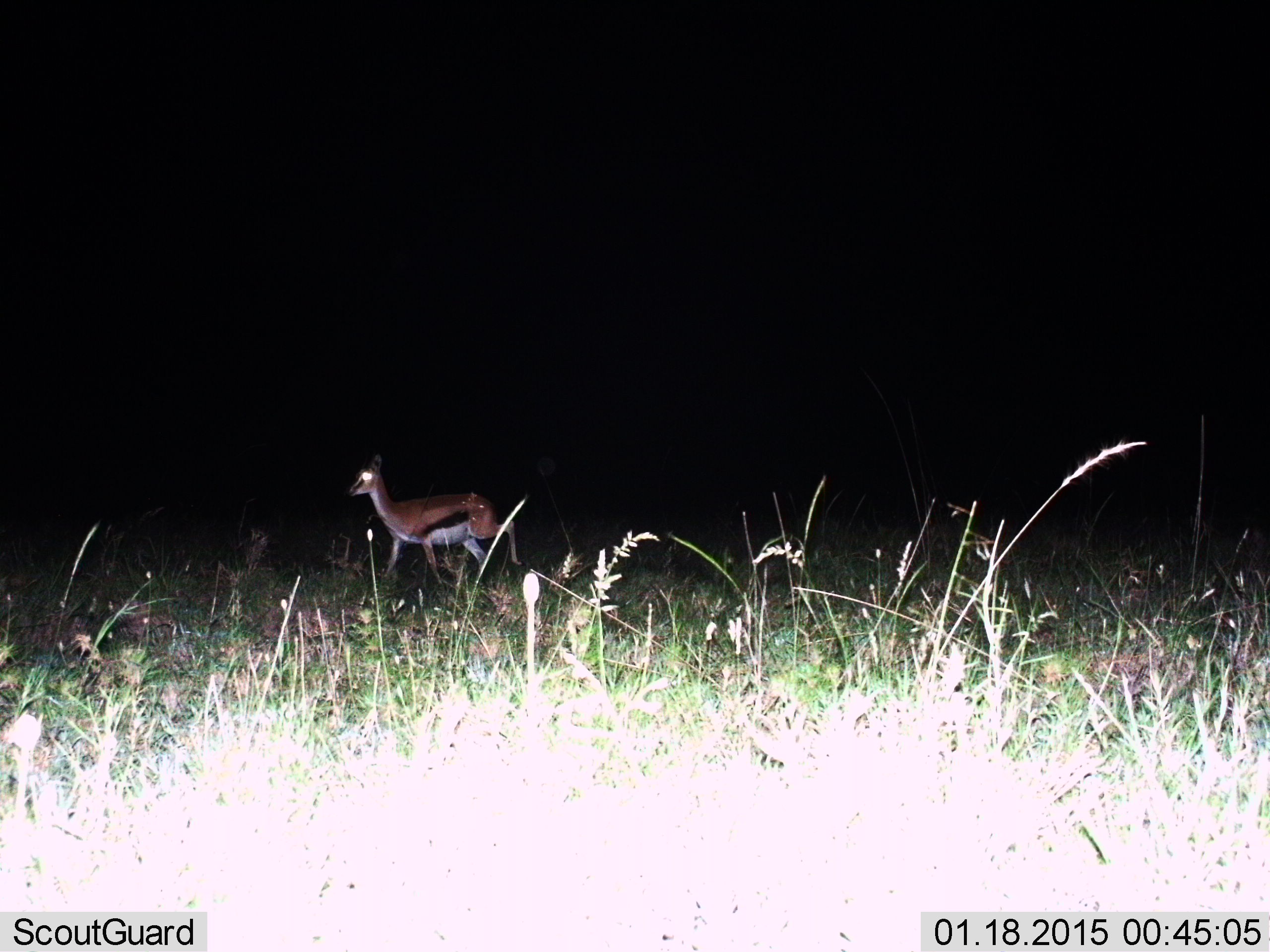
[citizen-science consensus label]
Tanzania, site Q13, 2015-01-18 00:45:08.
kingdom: Animalia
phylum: Chordata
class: Mammalia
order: Artiodactyla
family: Bovidae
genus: Eudorcas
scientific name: Eudorcas thomsonii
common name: thomson's gazelle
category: gazellethomsons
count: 1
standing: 30%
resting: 0%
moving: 70%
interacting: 0%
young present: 0%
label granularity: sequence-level